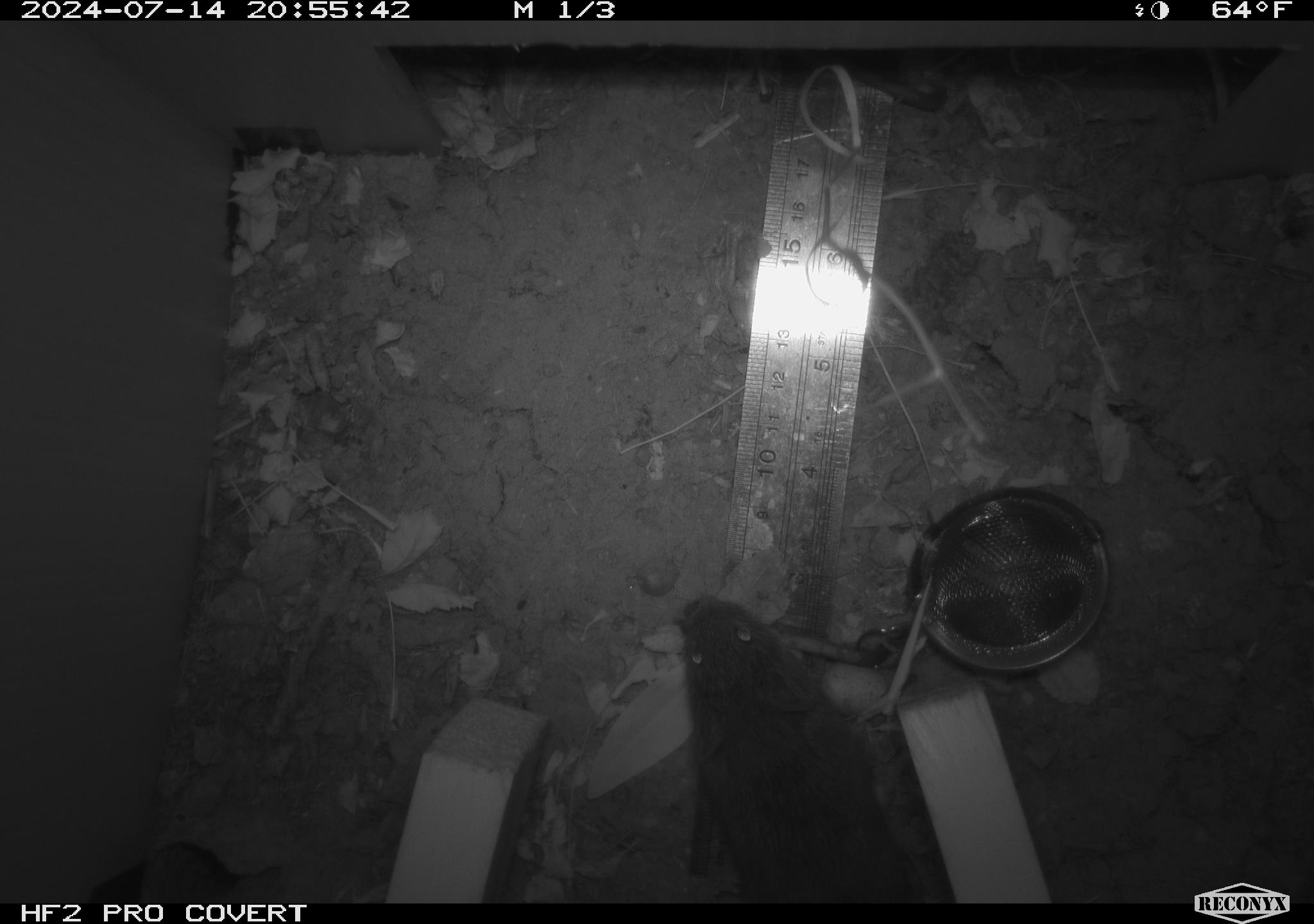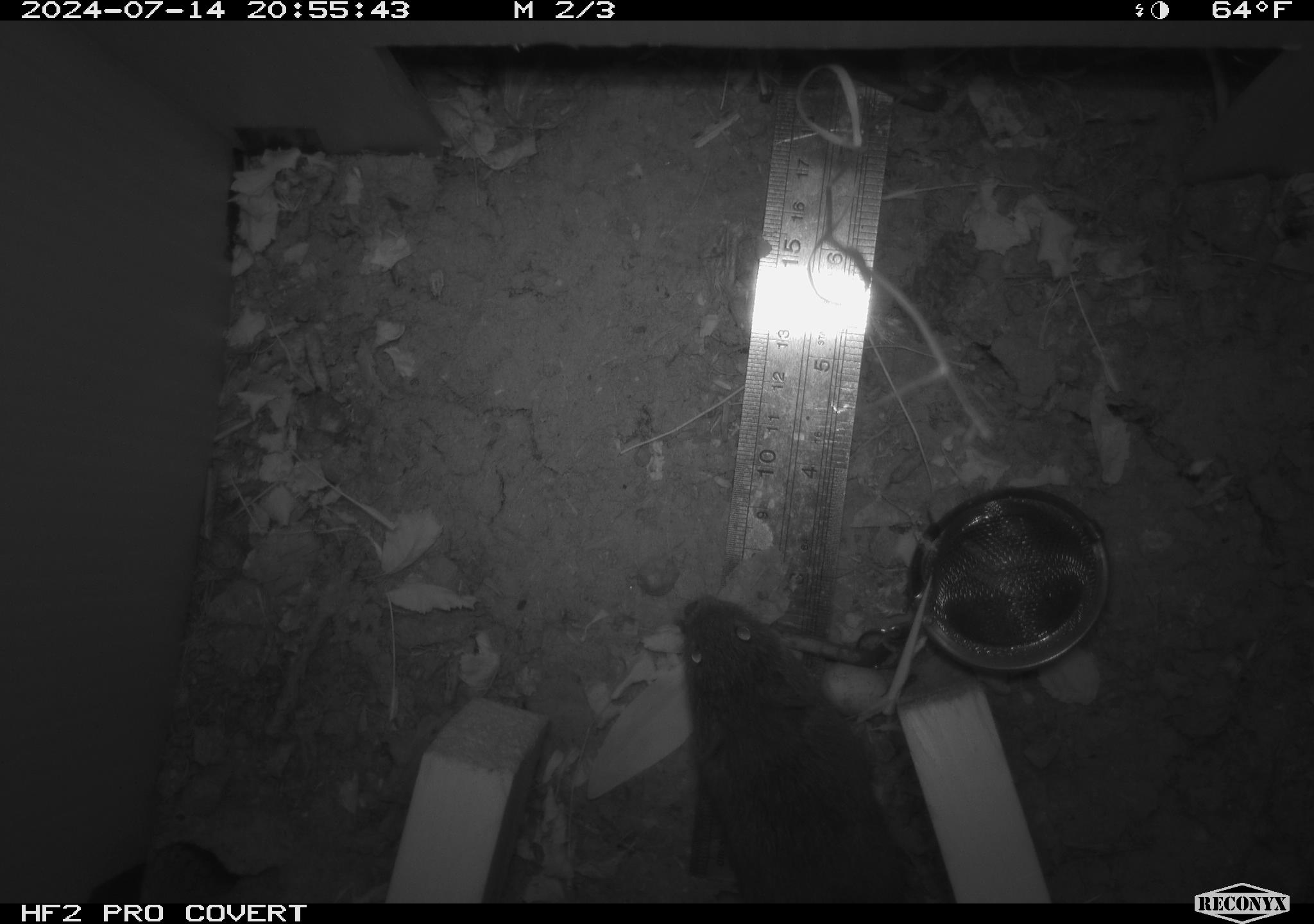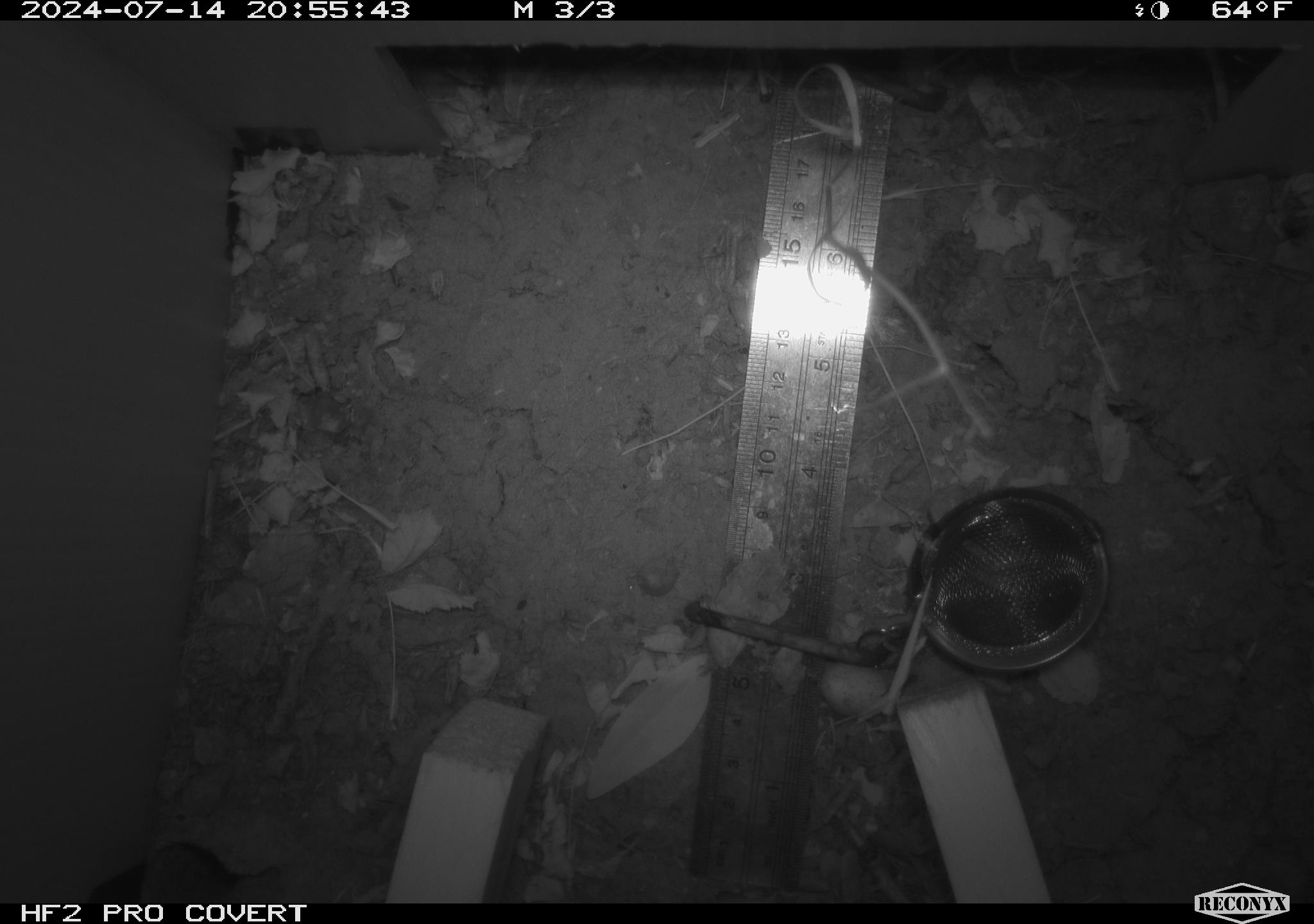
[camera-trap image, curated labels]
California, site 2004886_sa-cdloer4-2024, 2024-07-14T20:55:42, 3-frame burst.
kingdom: Animalia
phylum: Chordata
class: Mammalia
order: Rodentia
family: Cricetidae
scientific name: Arvicolinae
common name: voles, lemmings, and muskrats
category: arvicolinae subfamily